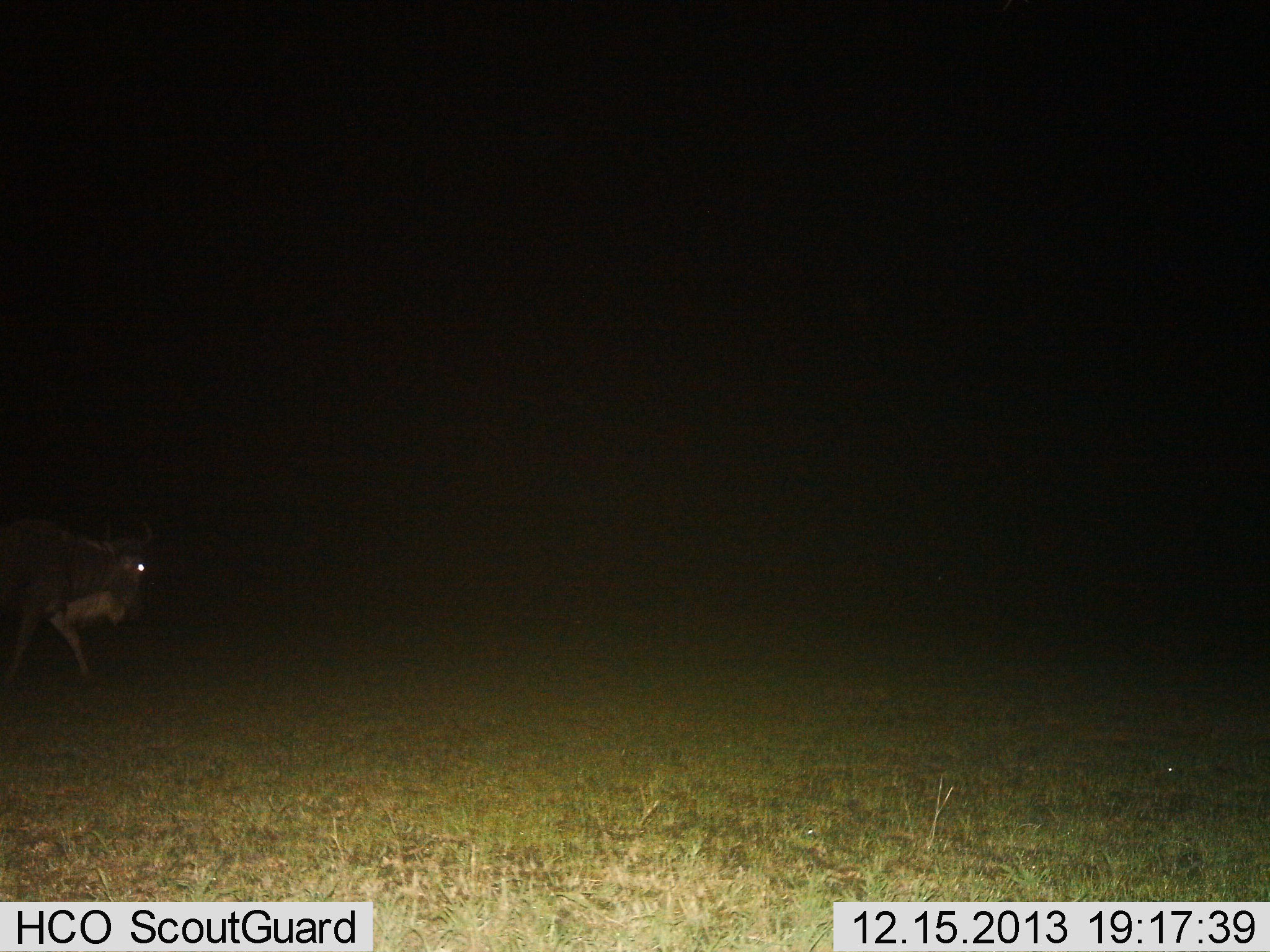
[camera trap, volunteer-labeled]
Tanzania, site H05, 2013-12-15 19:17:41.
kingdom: Animalia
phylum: Chordata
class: Mammalia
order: Artiodactyla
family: Bovidae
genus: Connochaetes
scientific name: Connochaetes taurinus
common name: blue wildebeest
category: wildebeest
Wildebeest (blue wildebeest) (Connochaetes taurinus), count 1. Behavior (volunteer vote fractions): standing 20%, resting 0%, moving 80%, interacting 0%. Young present (vote fraction): 0%. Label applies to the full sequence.